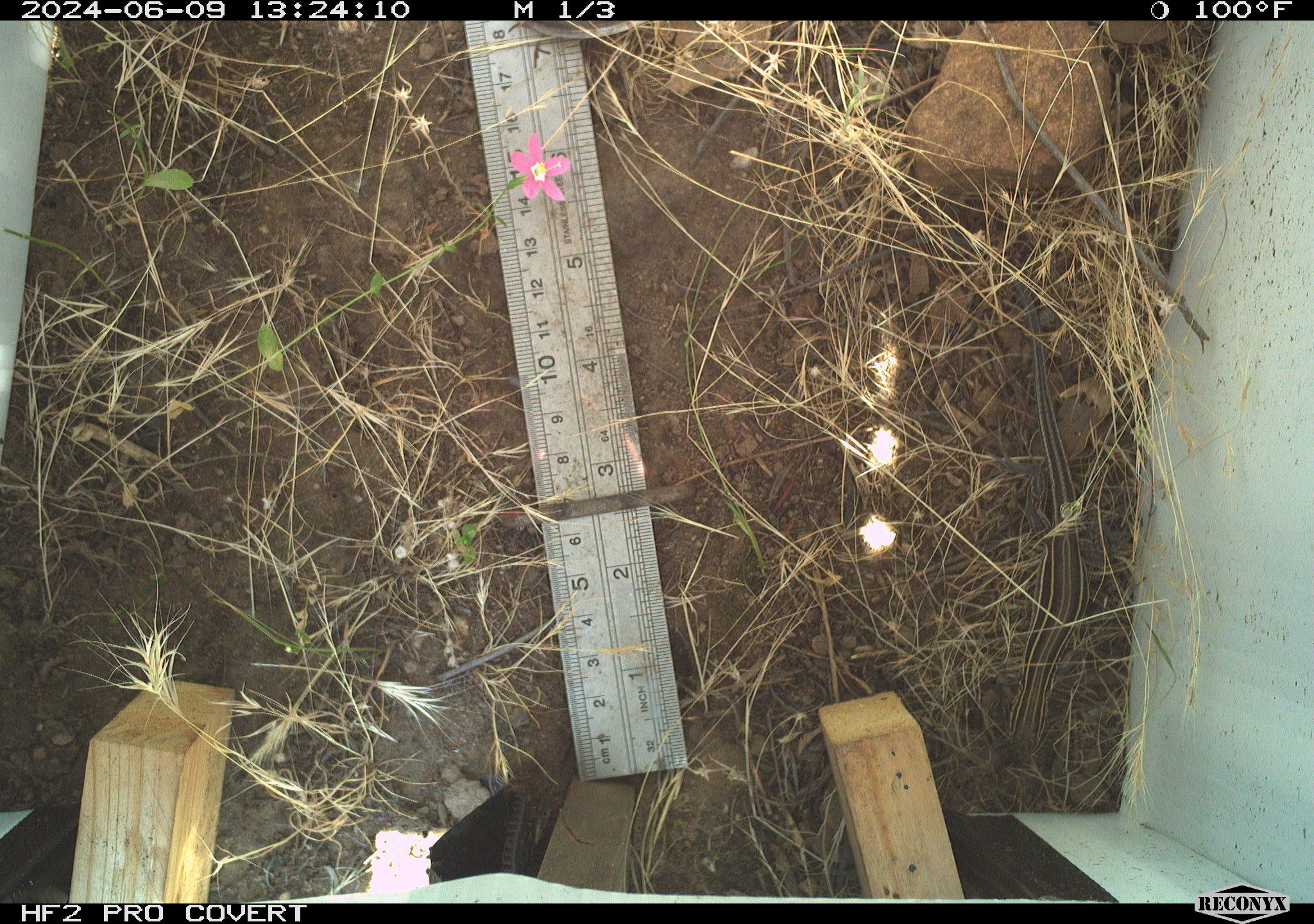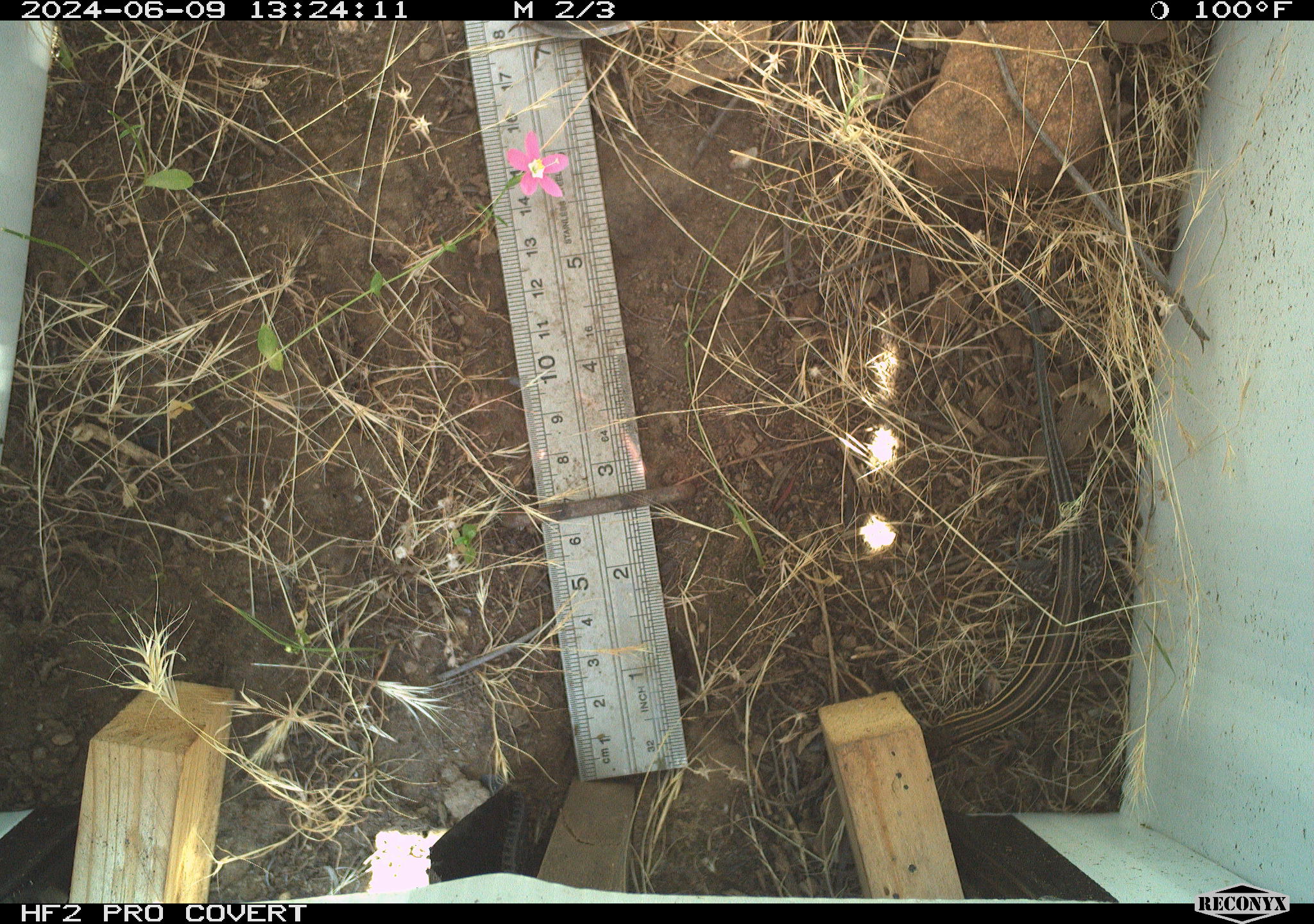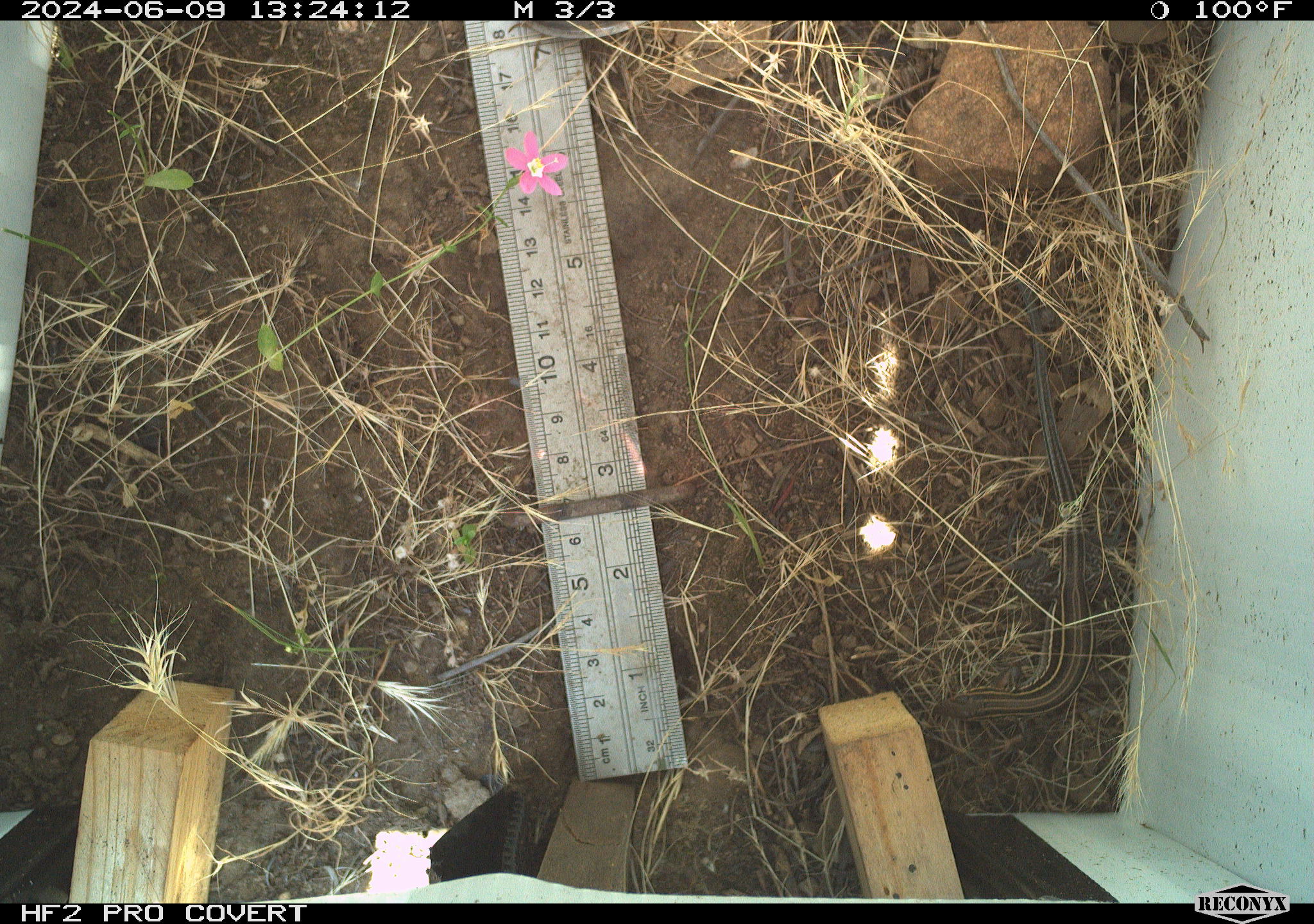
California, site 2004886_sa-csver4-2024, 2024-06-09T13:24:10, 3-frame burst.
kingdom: Animalia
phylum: Chordata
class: Reptilia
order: Squamata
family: Teiidae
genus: Aspidoscelis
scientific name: Aspidoscelis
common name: whiptail lizards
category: aspidoscelis species